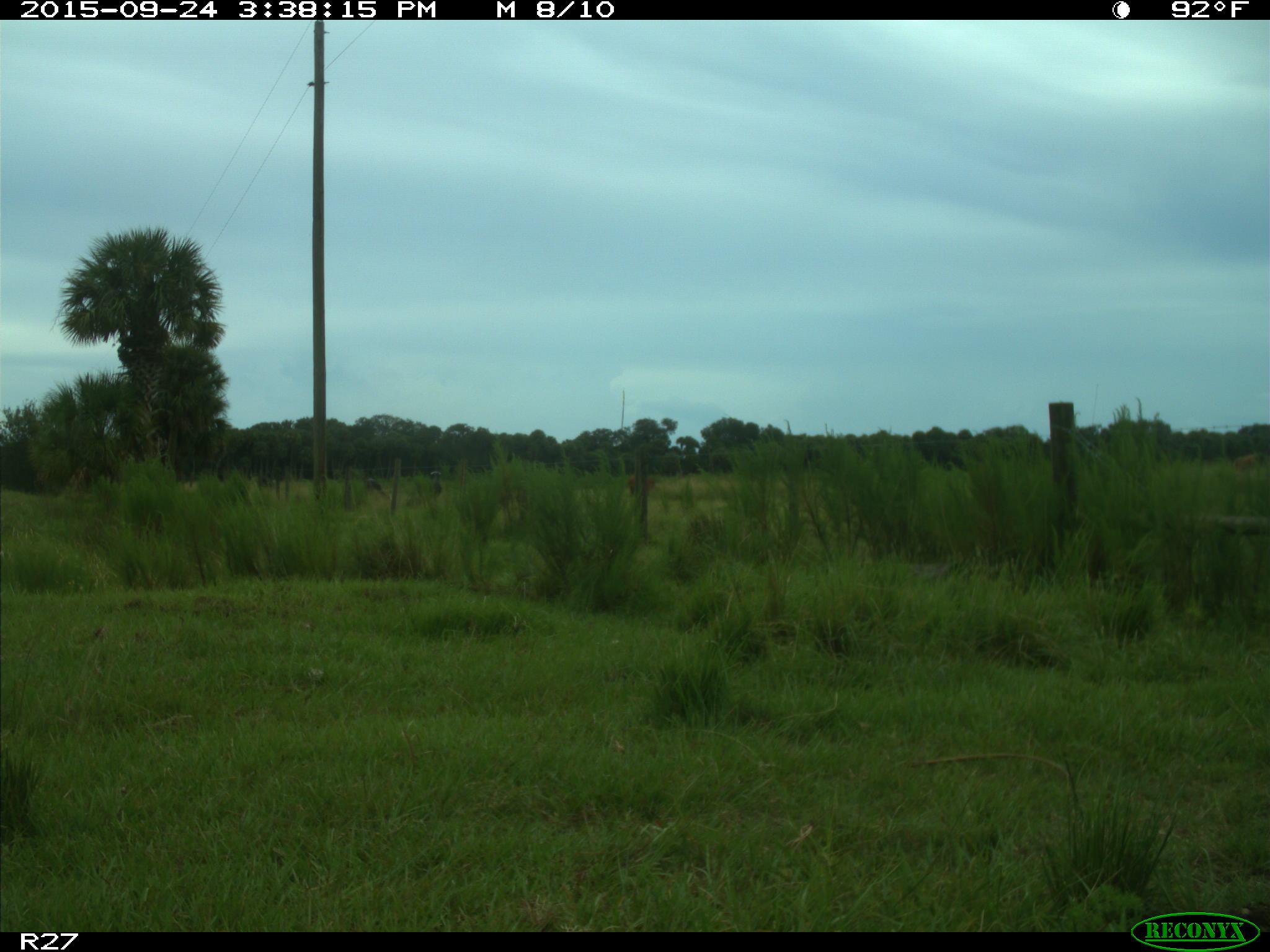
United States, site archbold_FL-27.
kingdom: Animalia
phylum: Chordata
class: Mammalia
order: Artiodactyla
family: Bovidae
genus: Bos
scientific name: Bos taurus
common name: domestic cow